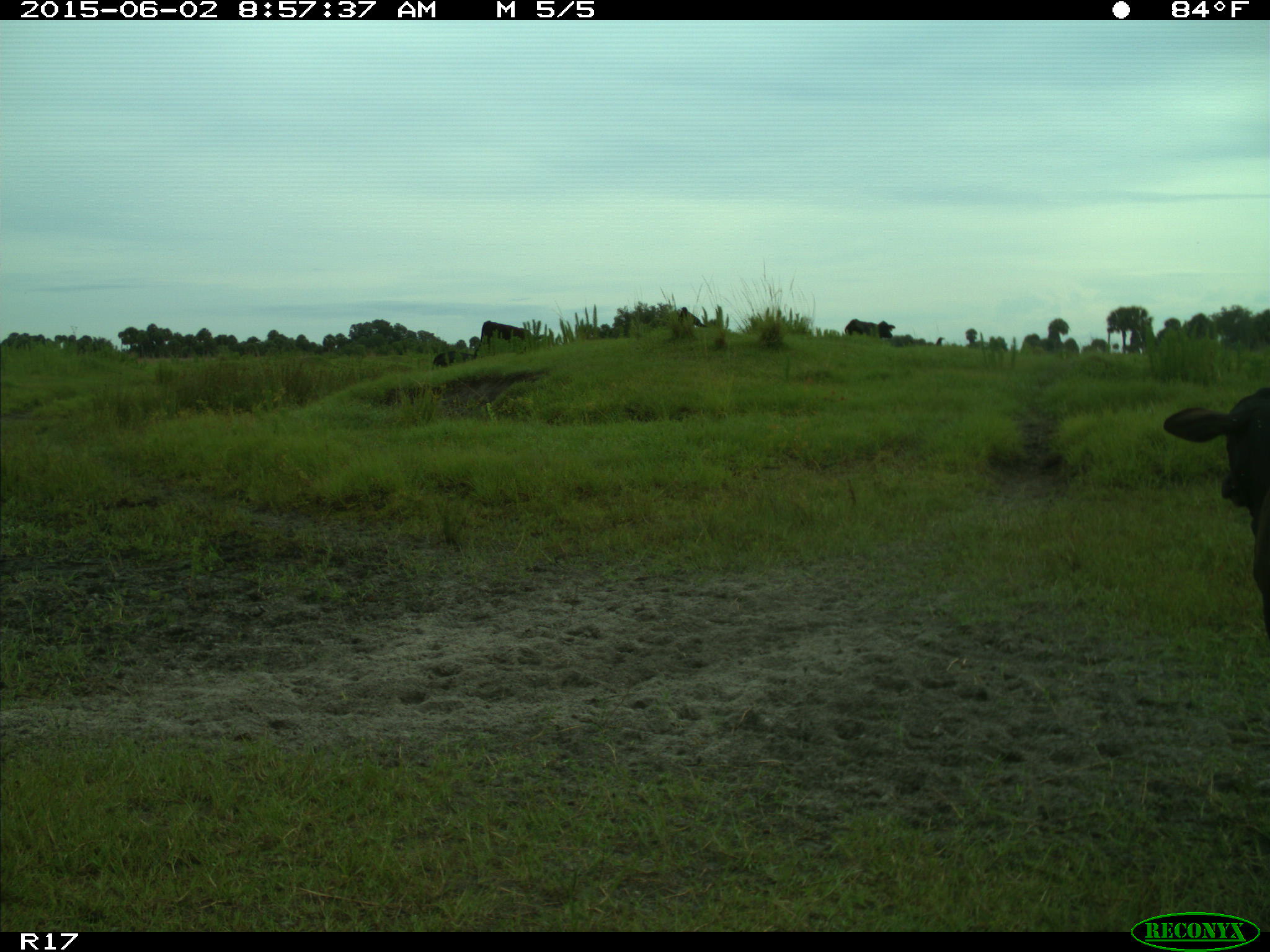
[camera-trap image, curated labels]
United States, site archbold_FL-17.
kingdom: Animalia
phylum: Chordata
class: Mammalia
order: Artiodactyla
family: Bovidae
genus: Bos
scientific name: Bos taurus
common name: domestic cow